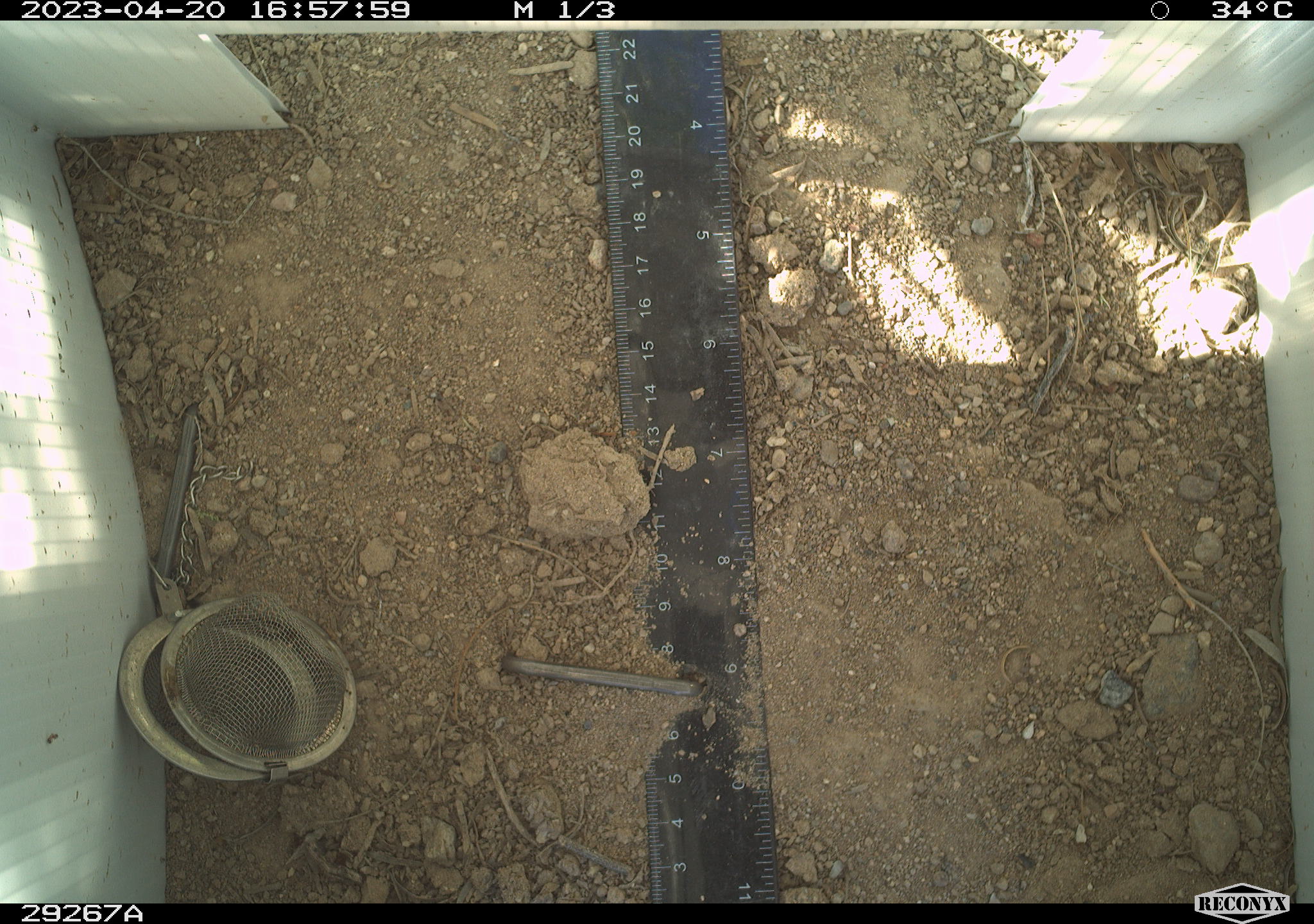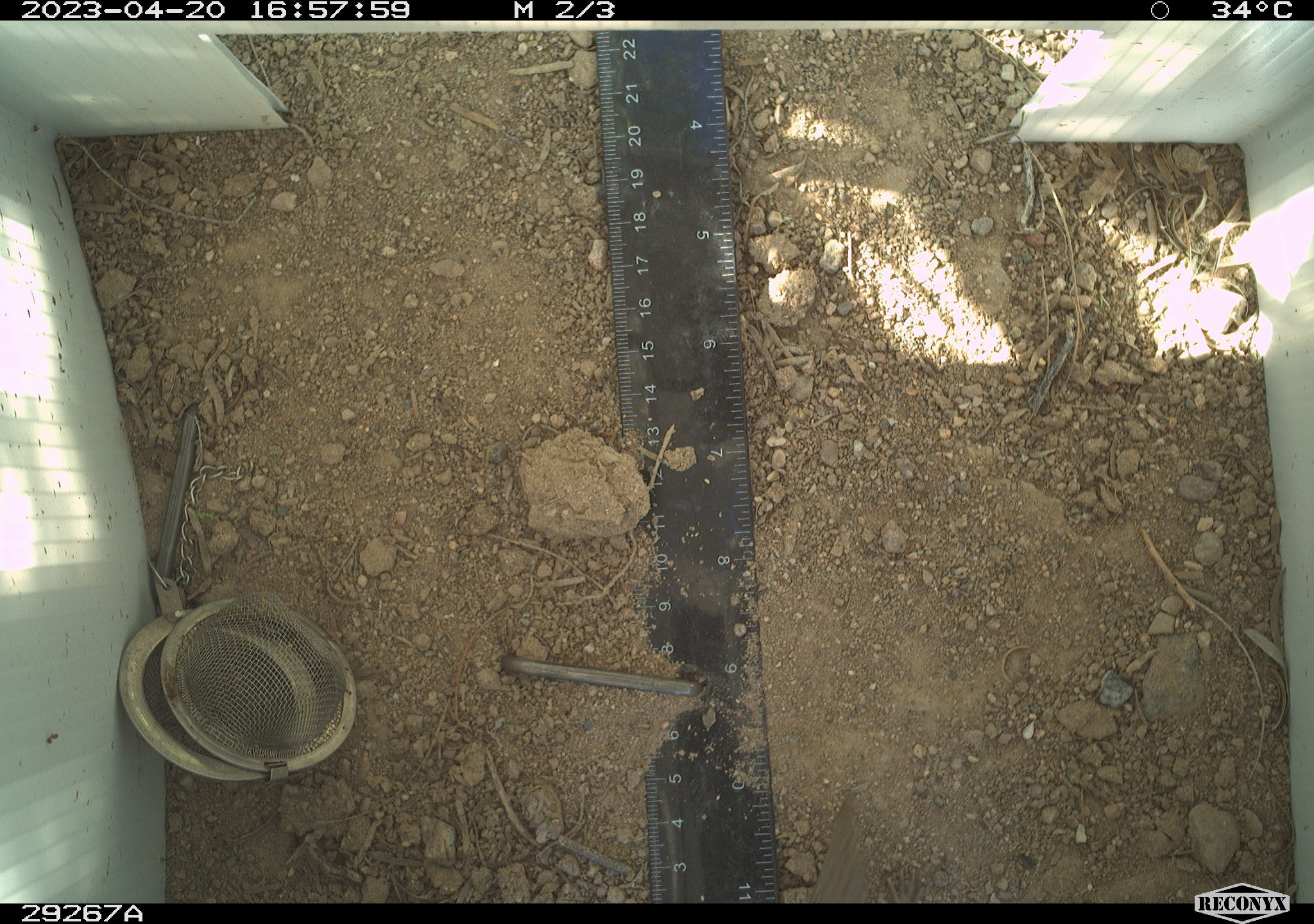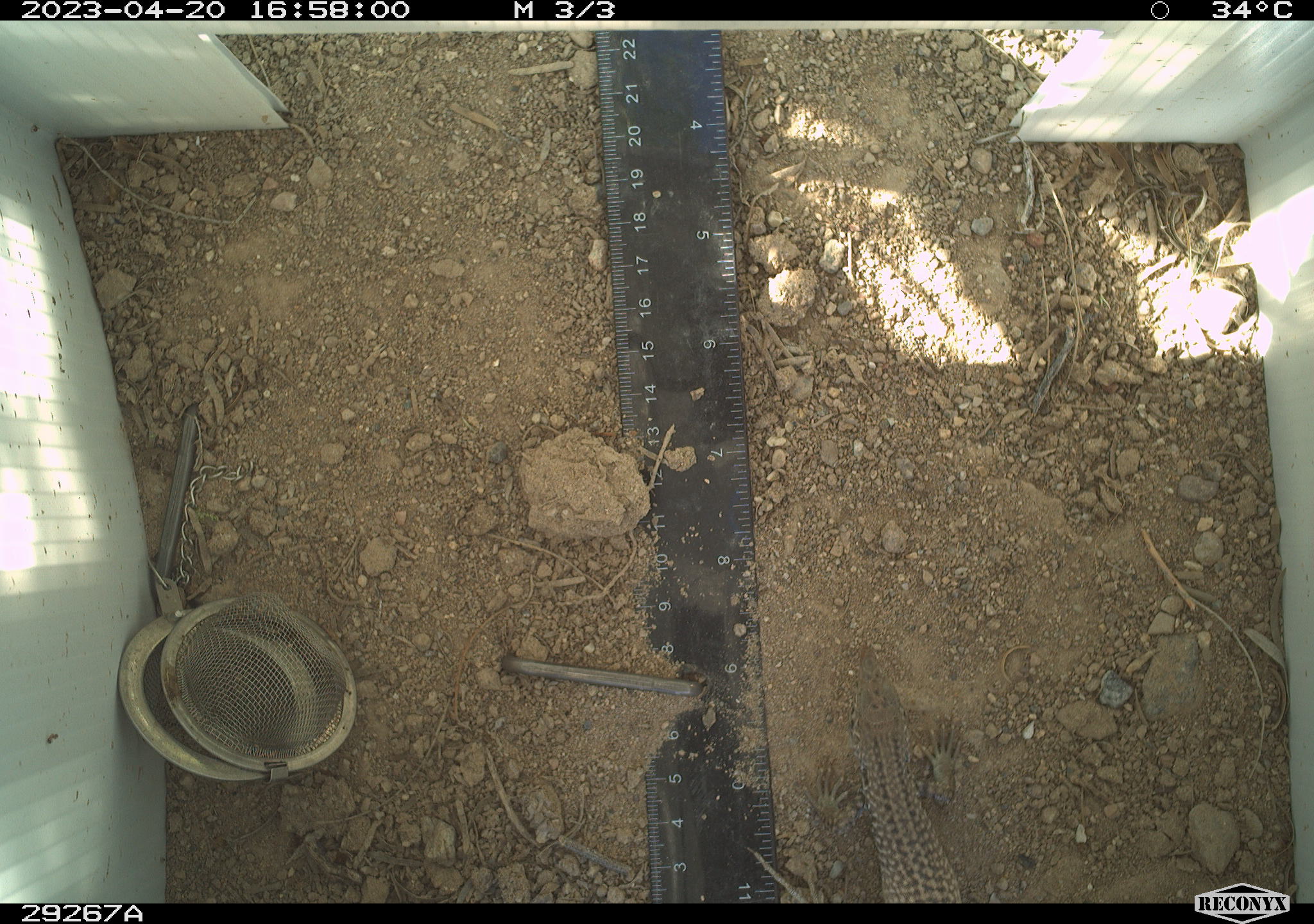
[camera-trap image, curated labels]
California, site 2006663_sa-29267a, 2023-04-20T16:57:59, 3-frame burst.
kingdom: Animalia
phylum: Chordata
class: Reptilia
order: Squamata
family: Teiidae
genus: Aspidoscelis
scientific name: Aspidoscelis tigris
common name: western whiptail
Western whiptail (Aspidoscelis tigris).